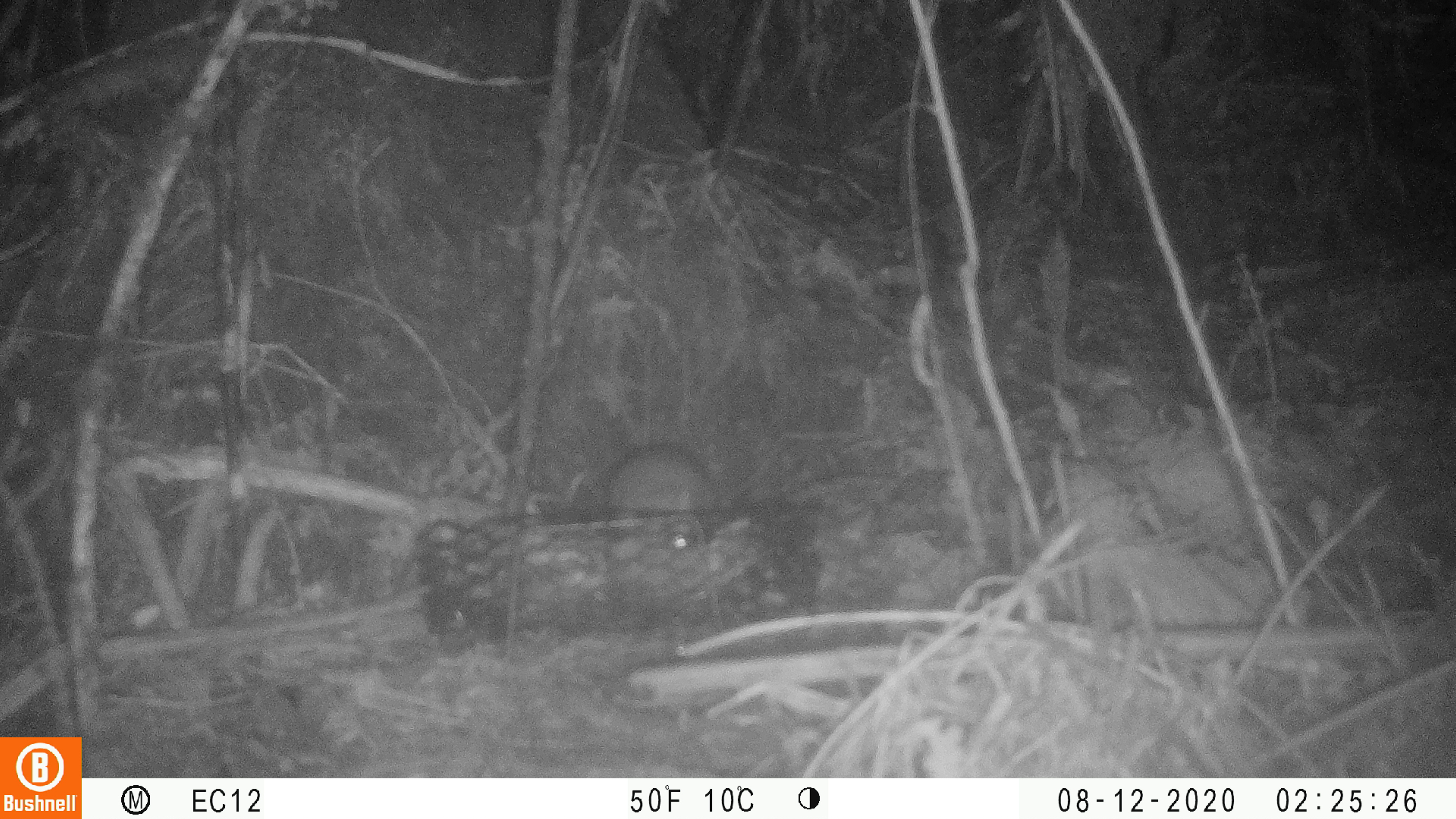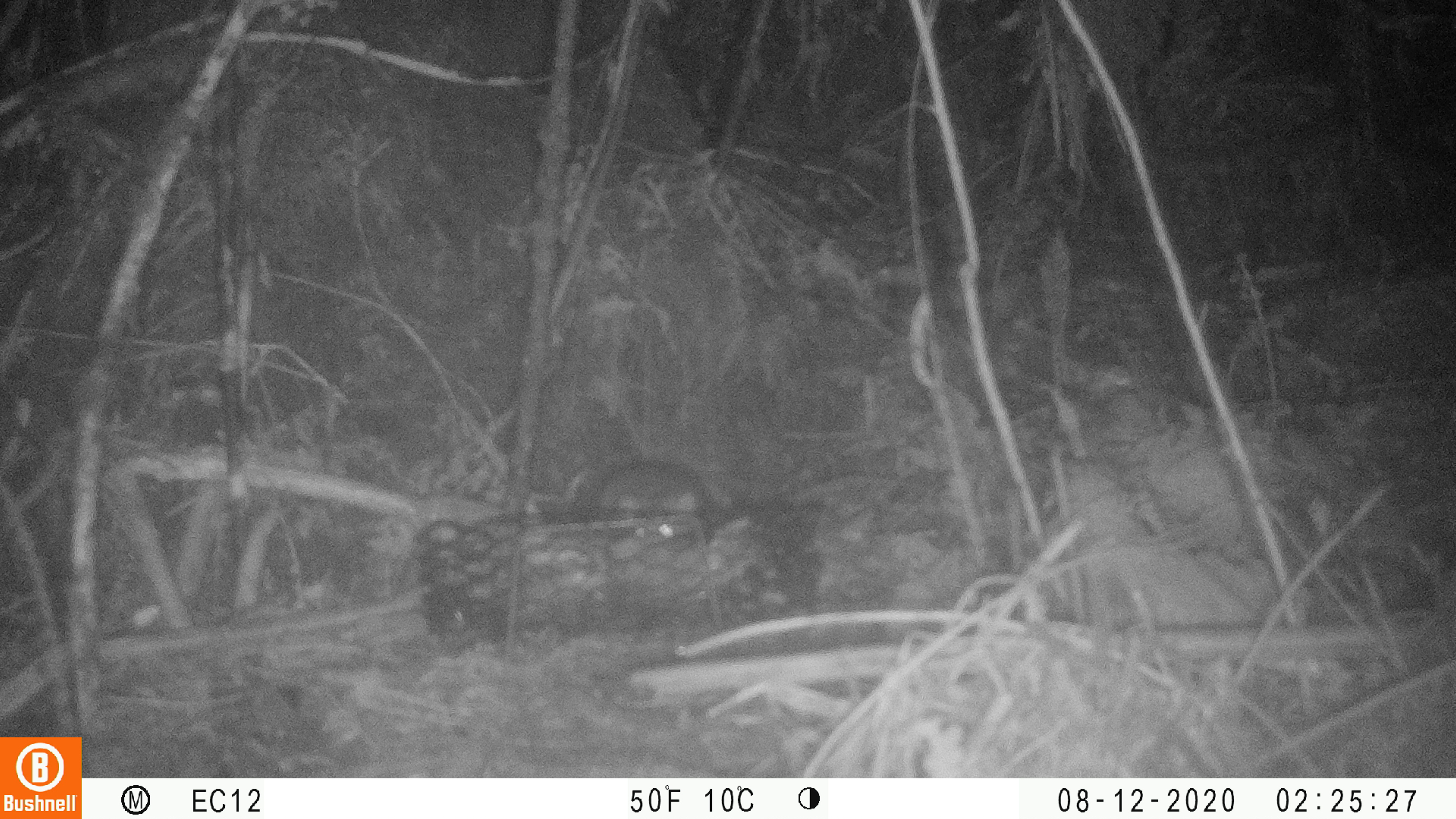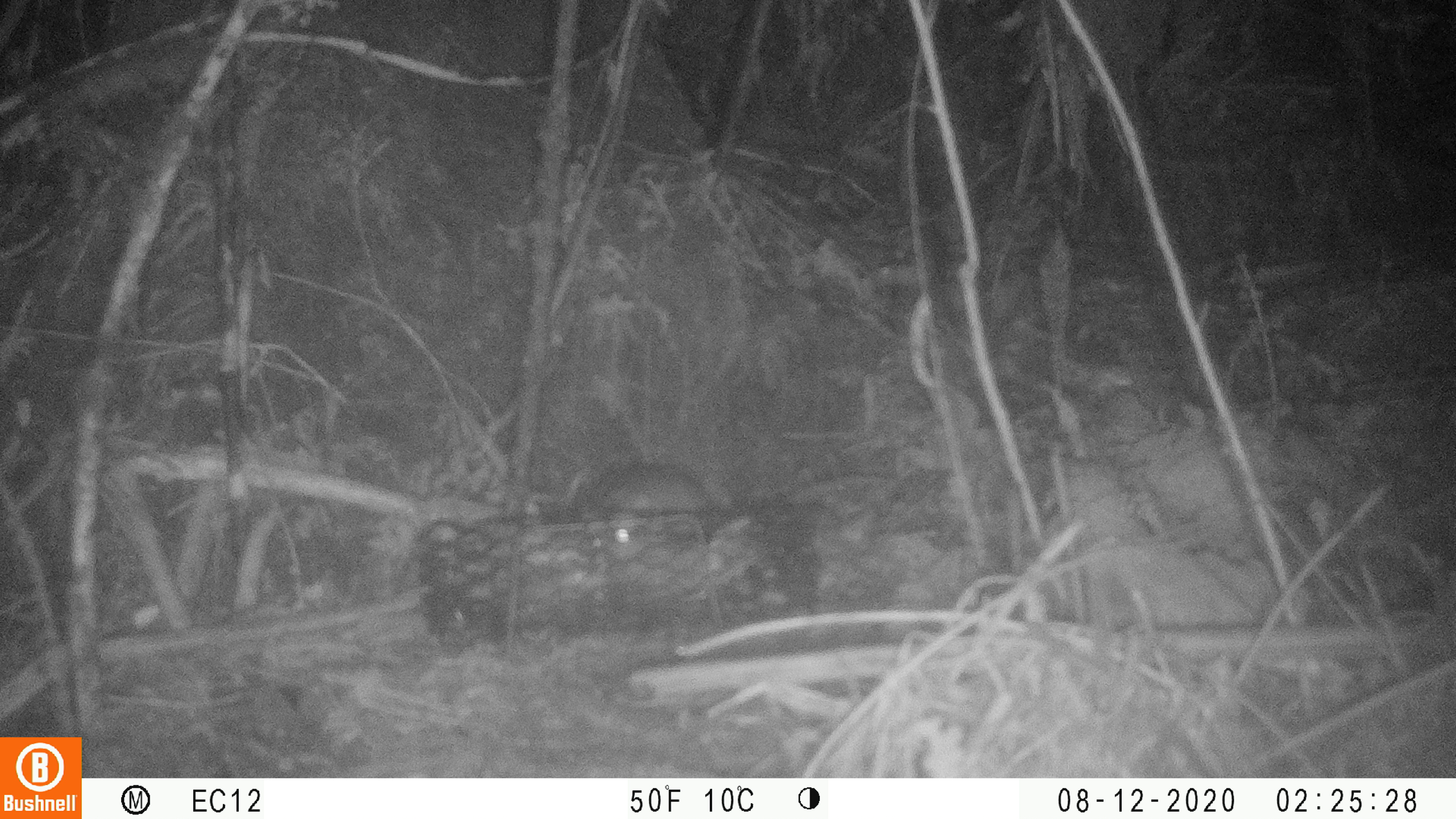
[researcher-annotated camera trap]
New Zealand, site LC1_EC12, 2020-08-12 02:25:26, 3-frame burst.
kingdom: Animalia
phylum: Chordata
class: Mammalia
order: Rodentia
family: Muridae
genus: Rattus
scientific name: Rattus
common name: rat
Rat (Rattus).